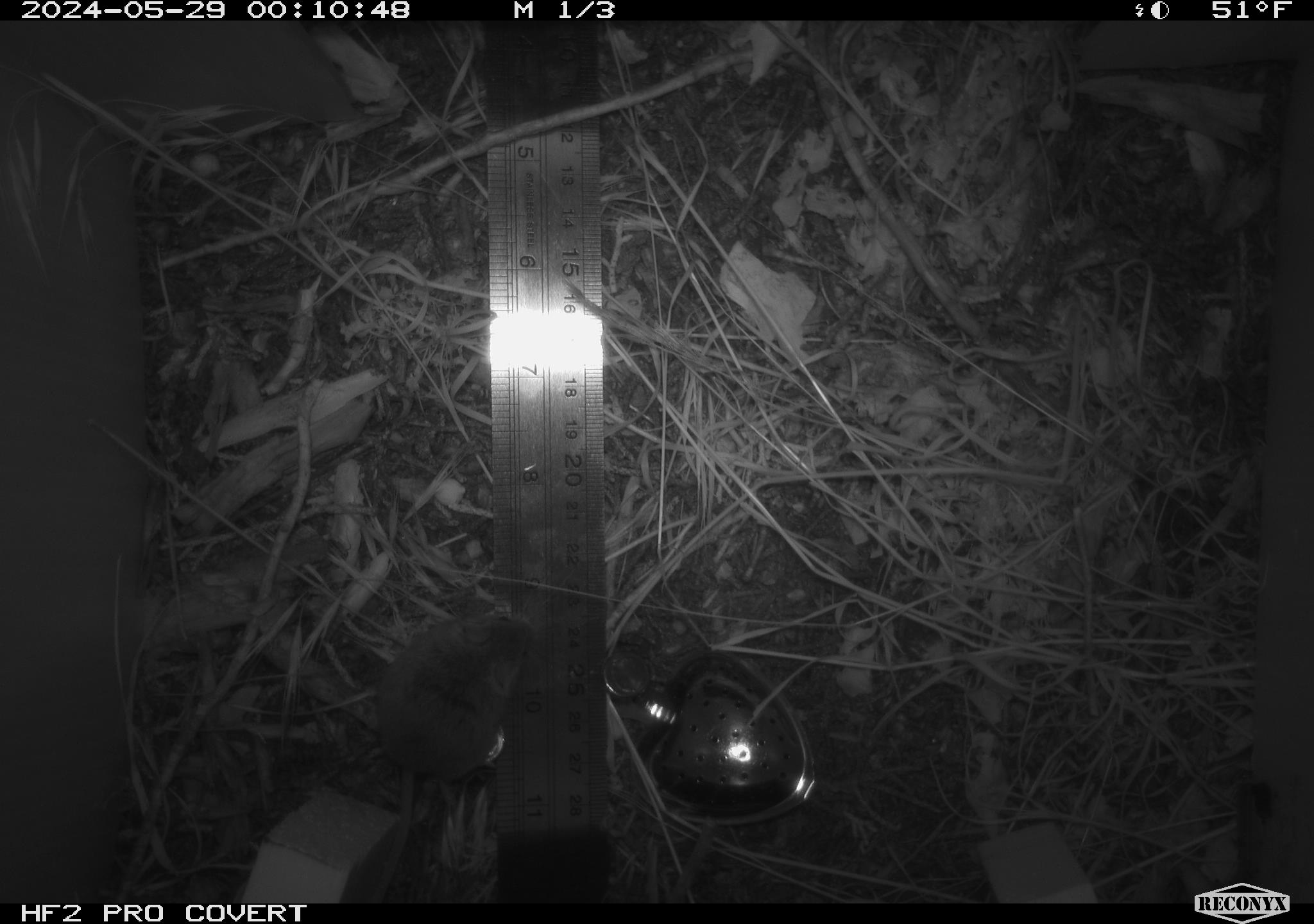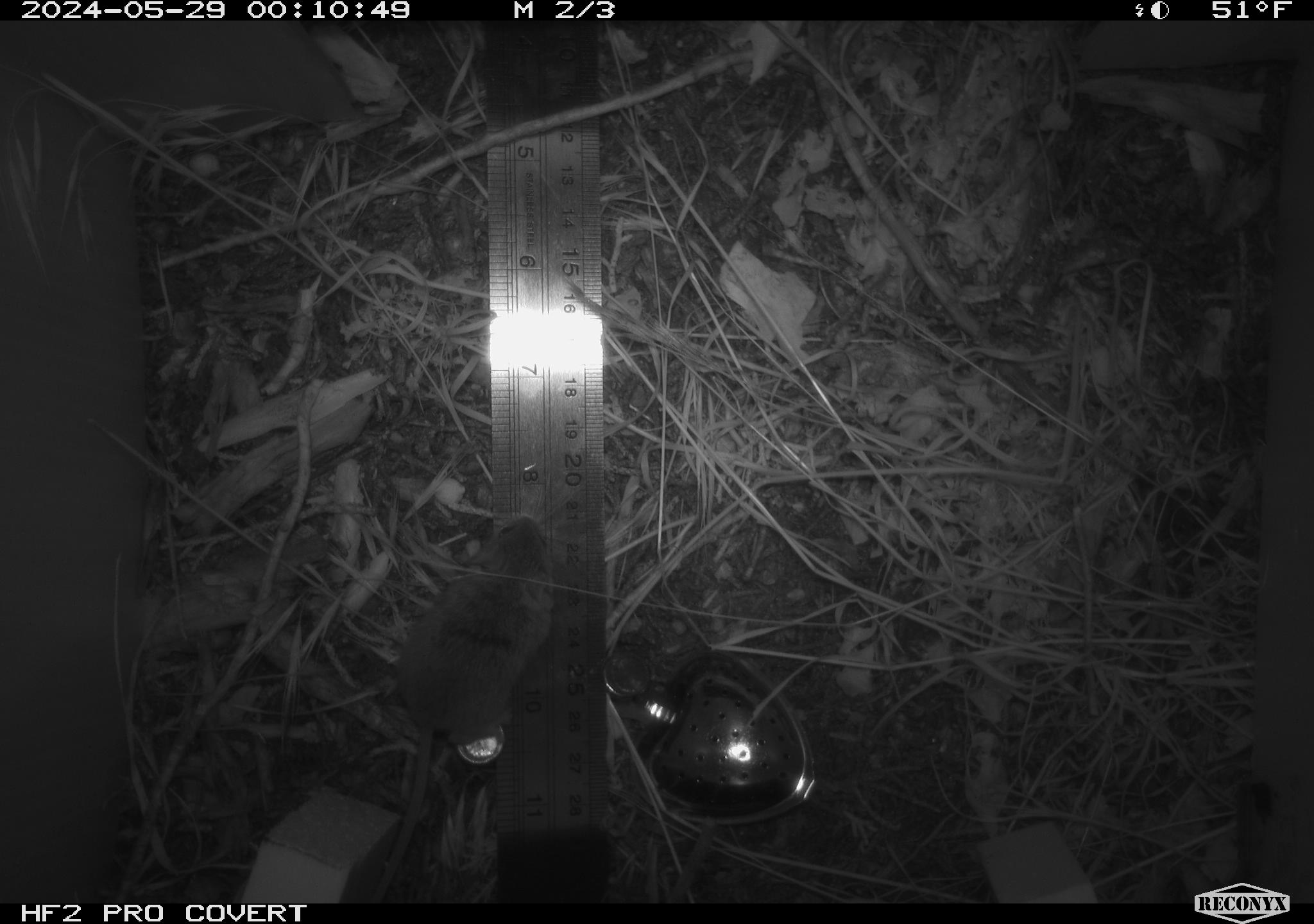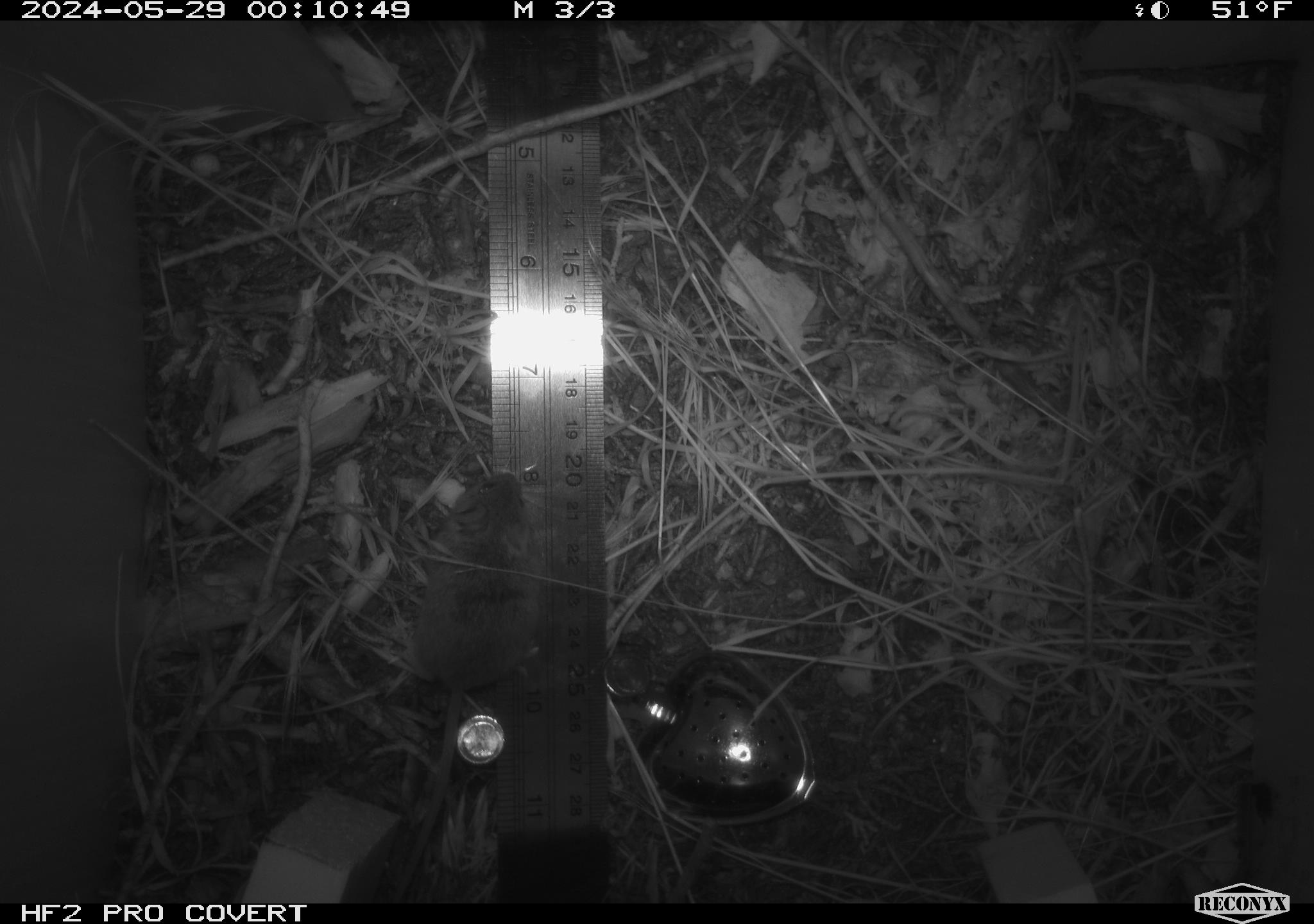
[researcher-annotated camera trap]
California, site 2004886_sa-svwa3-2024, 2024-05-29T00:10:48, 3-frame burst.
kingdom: Animalia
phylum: Chordata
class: Mammalia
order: Rodentia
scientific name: Rodentia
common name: mouse species